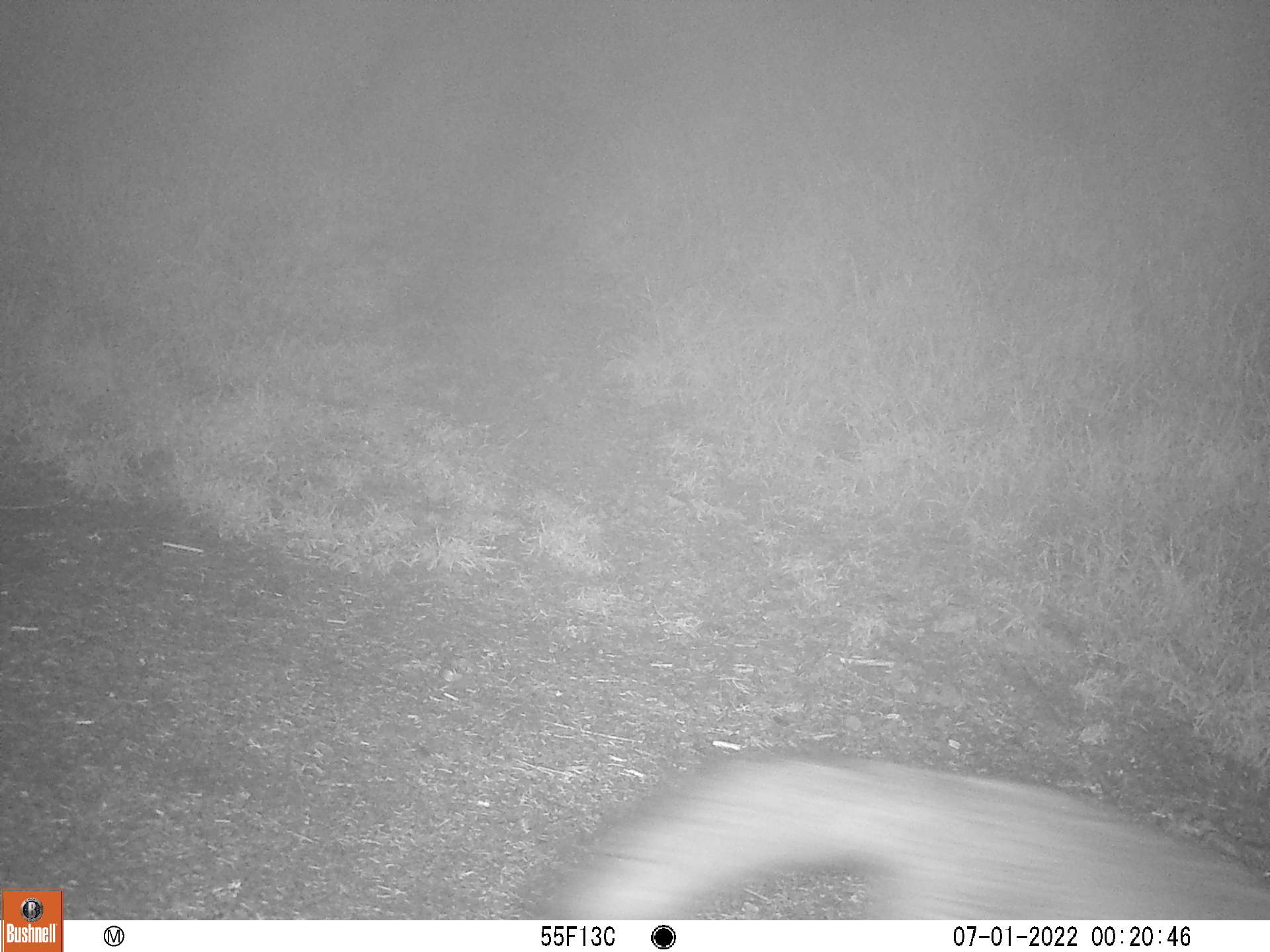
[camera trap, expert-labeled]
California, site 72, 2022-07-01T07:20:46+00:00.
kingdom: Animalia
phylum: Chordata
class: Mammalia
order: Carnivora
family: Canidae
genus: Urocyon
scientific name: Urocyon cinereoargenteus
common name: gray fox